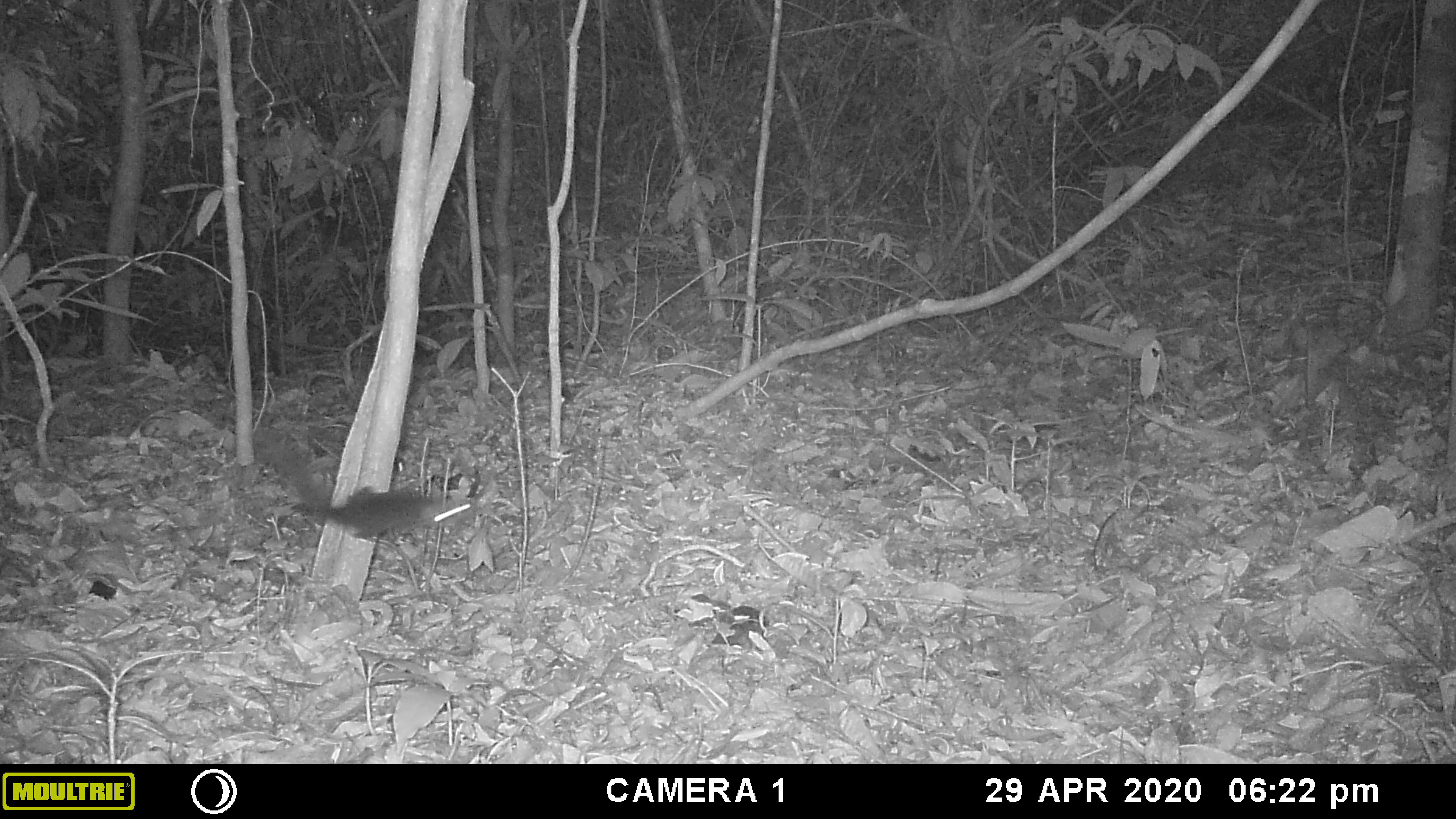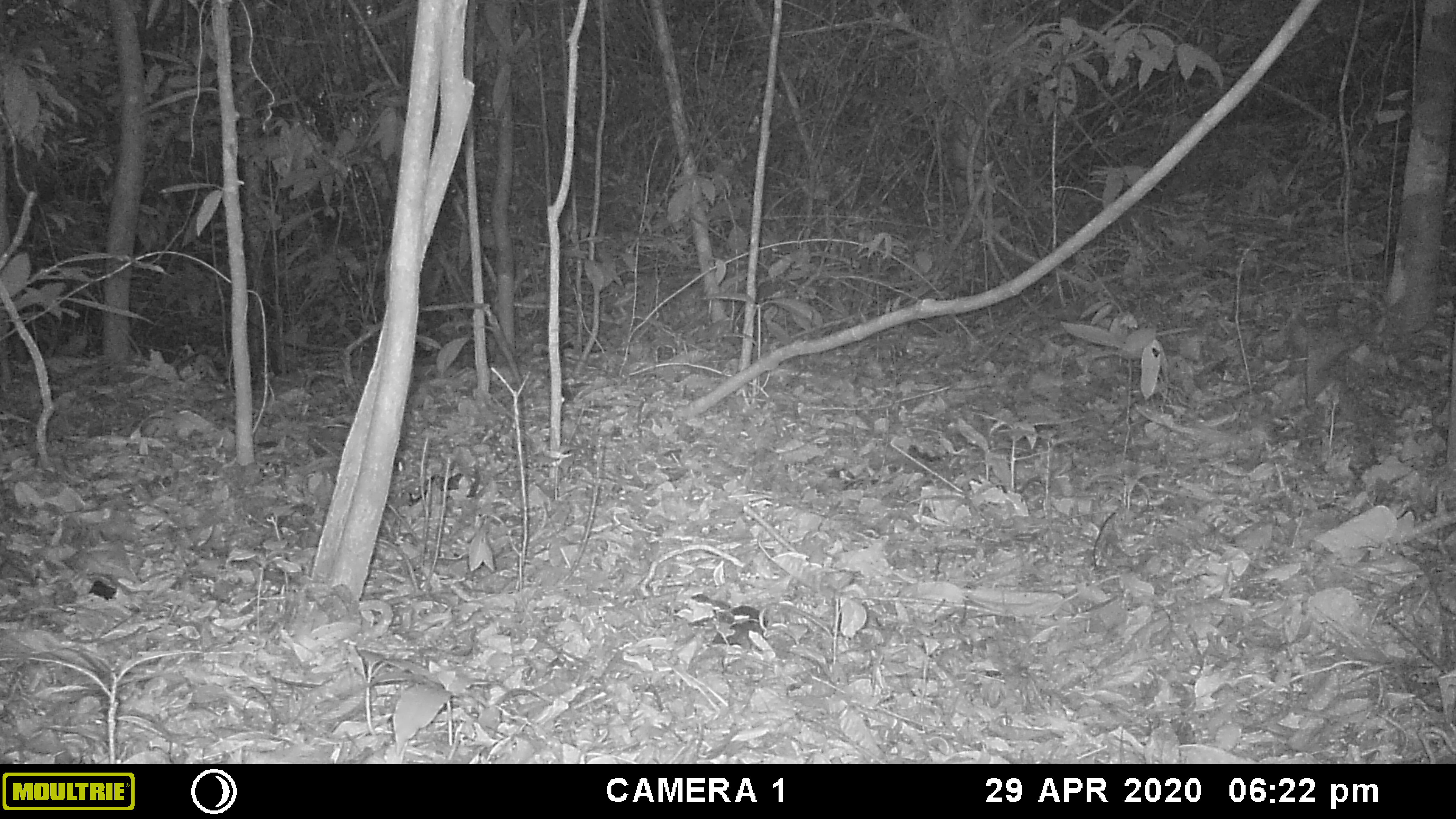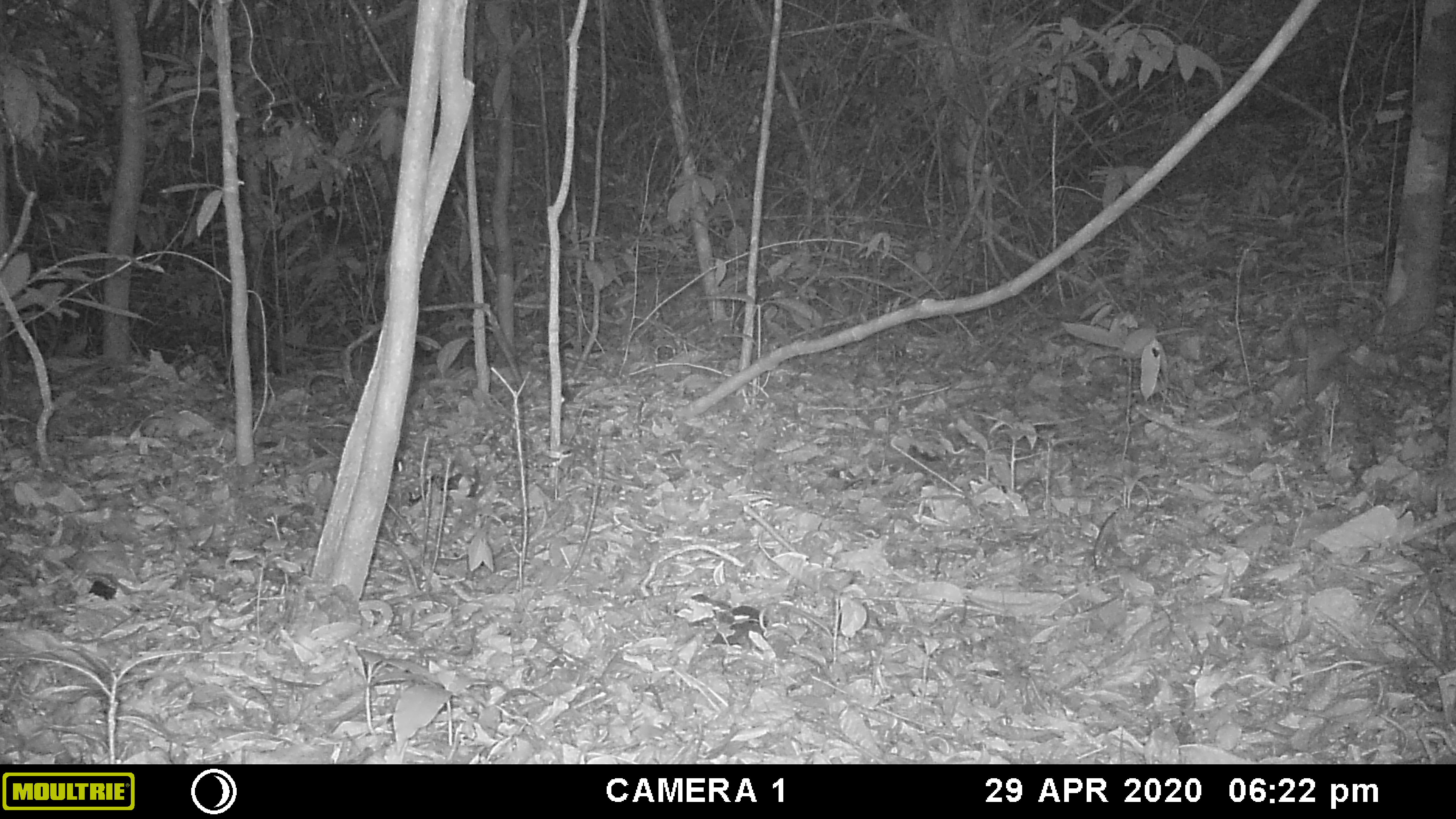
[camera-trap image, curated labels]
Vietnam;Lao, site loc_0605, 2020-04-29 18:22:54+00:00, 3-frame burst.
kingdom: Animalia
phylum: Chordata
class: Mammalia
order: Scandentia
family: Tupaiidae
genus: Tupaia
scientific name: Tupaia belangeri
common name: northern treeshrew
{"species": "northern treeshrew (Tupaia belangeri)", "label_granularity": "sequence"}